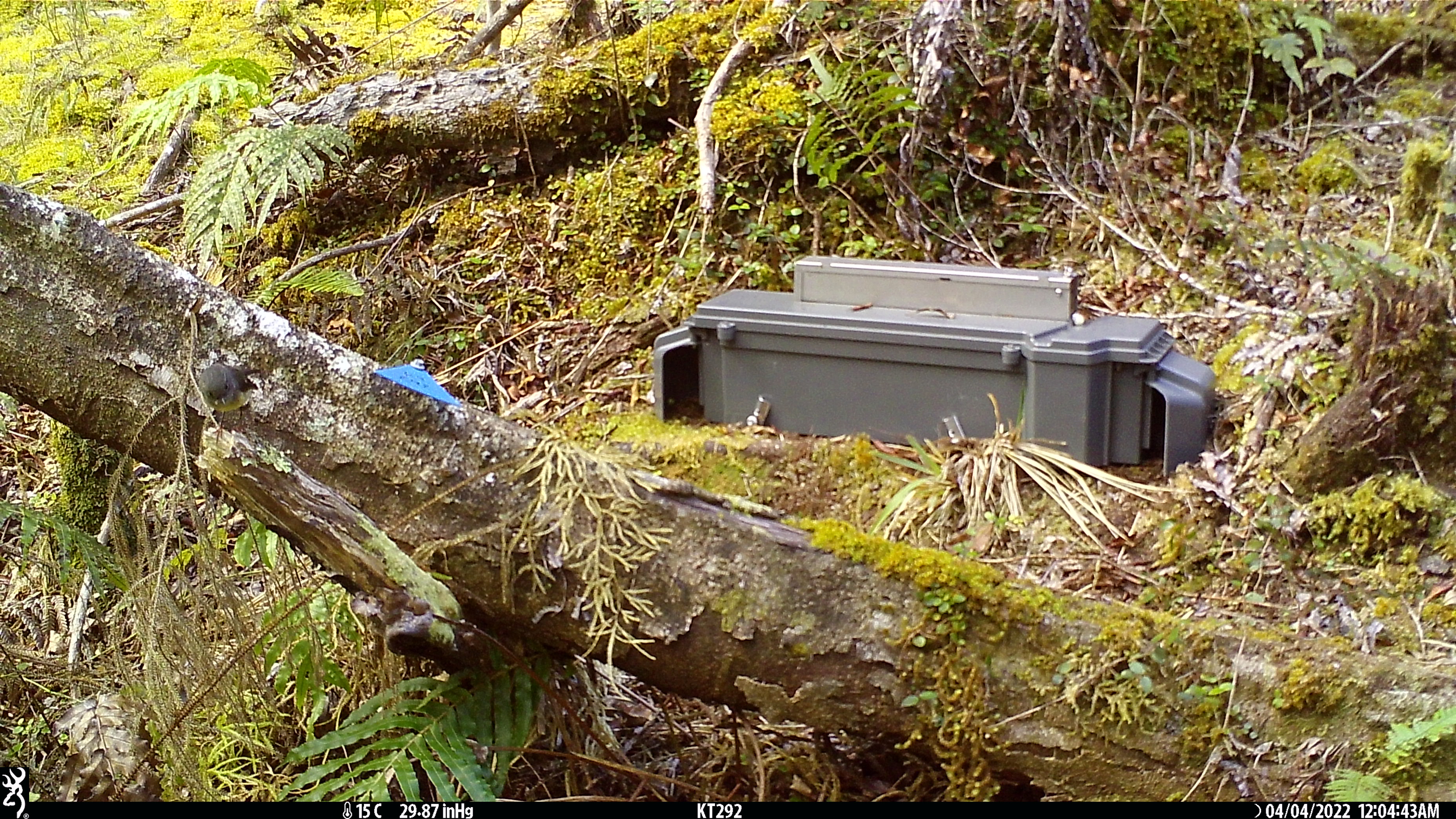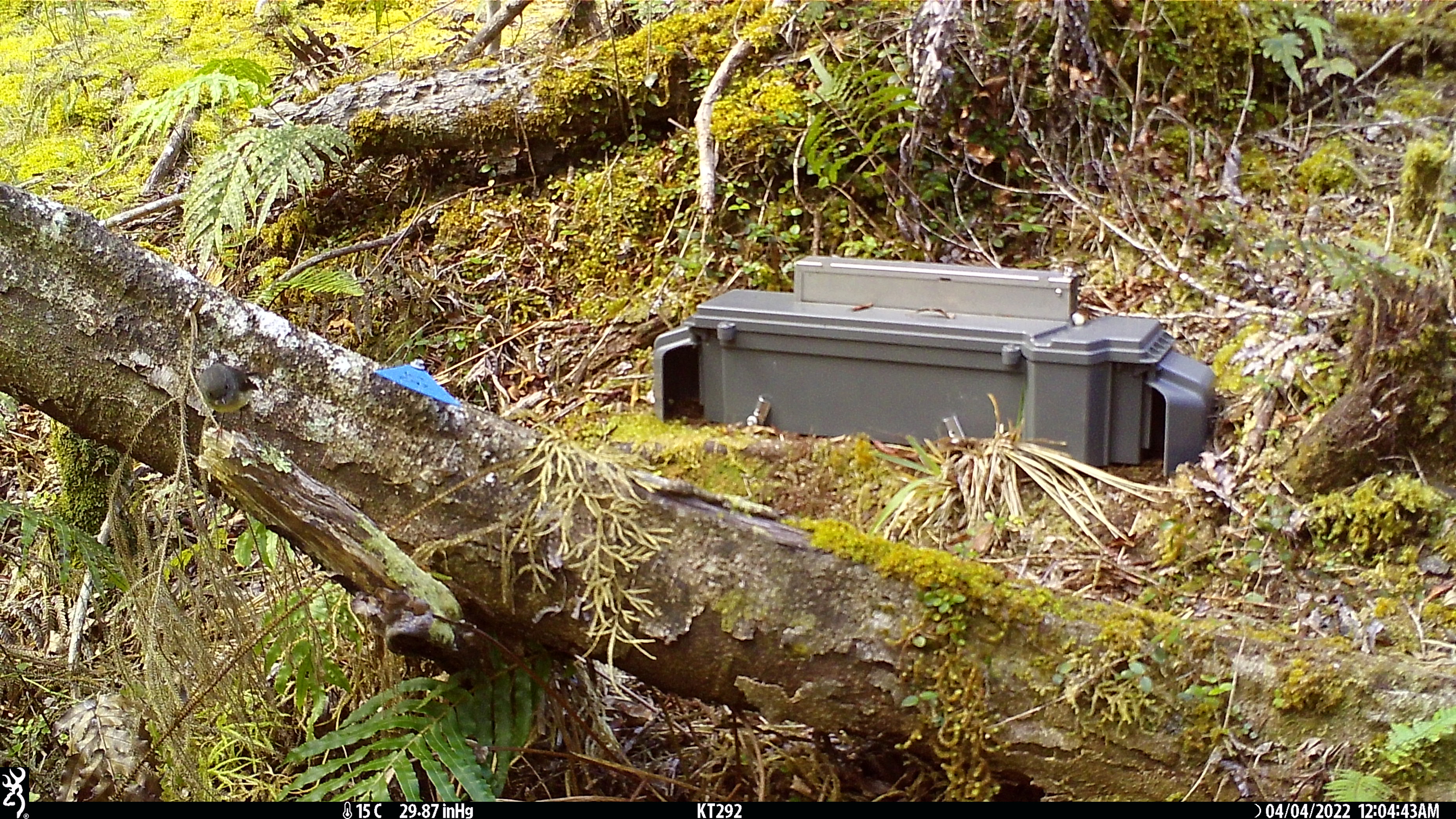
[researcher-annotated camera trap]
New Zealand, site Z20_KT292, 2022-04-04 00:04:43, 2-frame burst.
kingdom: Animalia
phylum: Chordata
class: Aves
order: Passeriformes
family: Petroicidae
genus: Petroica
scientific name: Petroica macrocephala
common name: tomtit